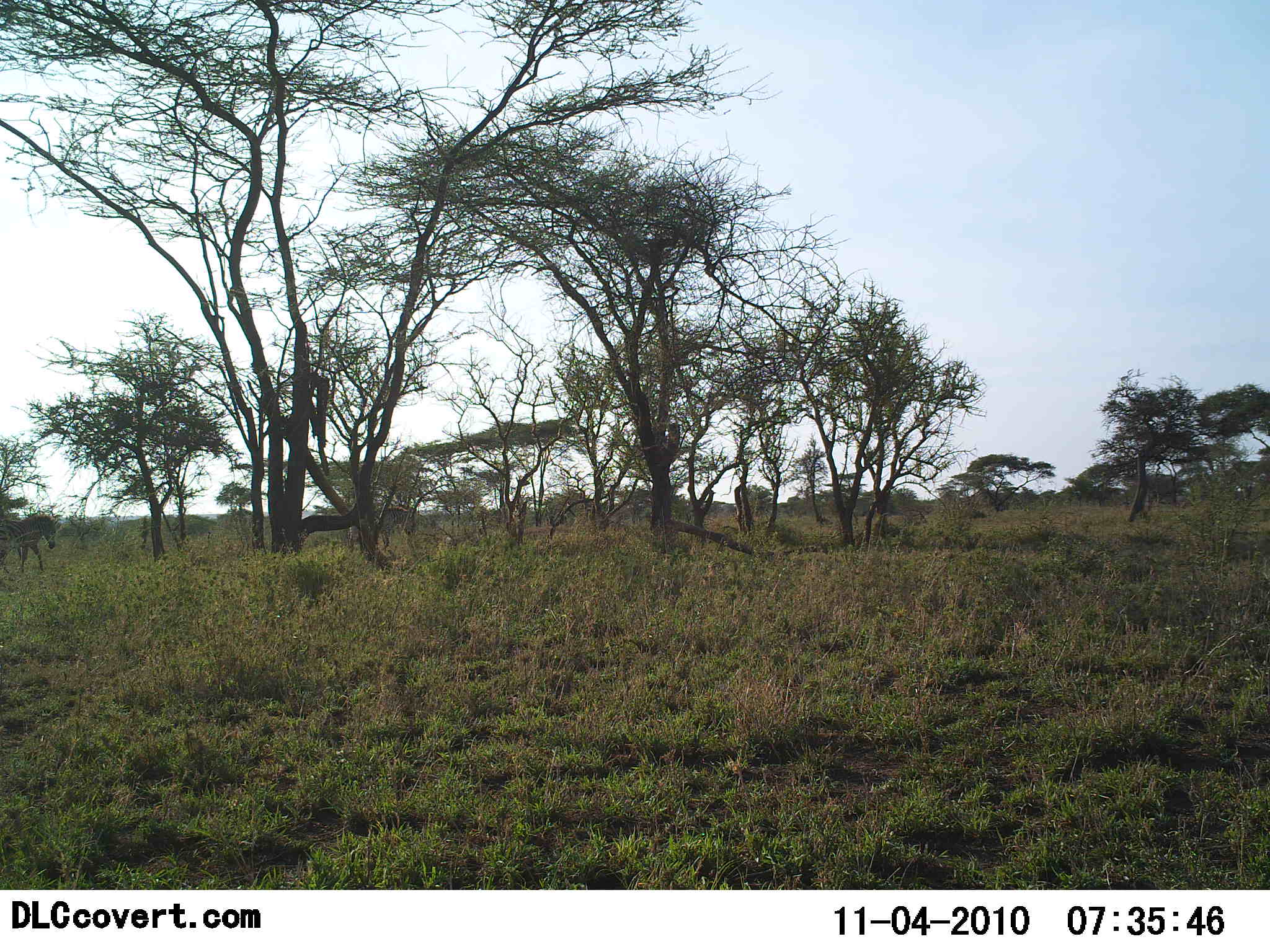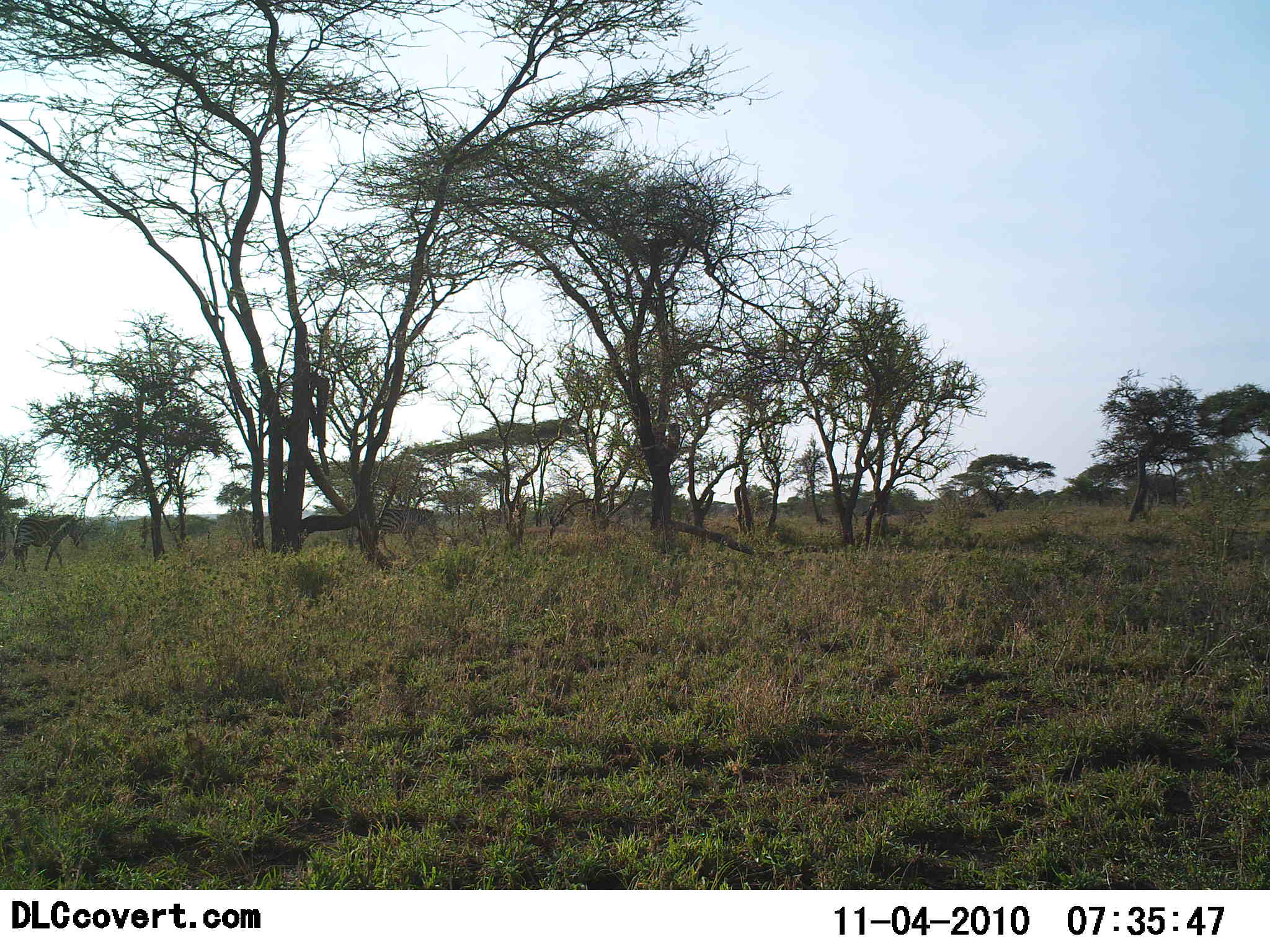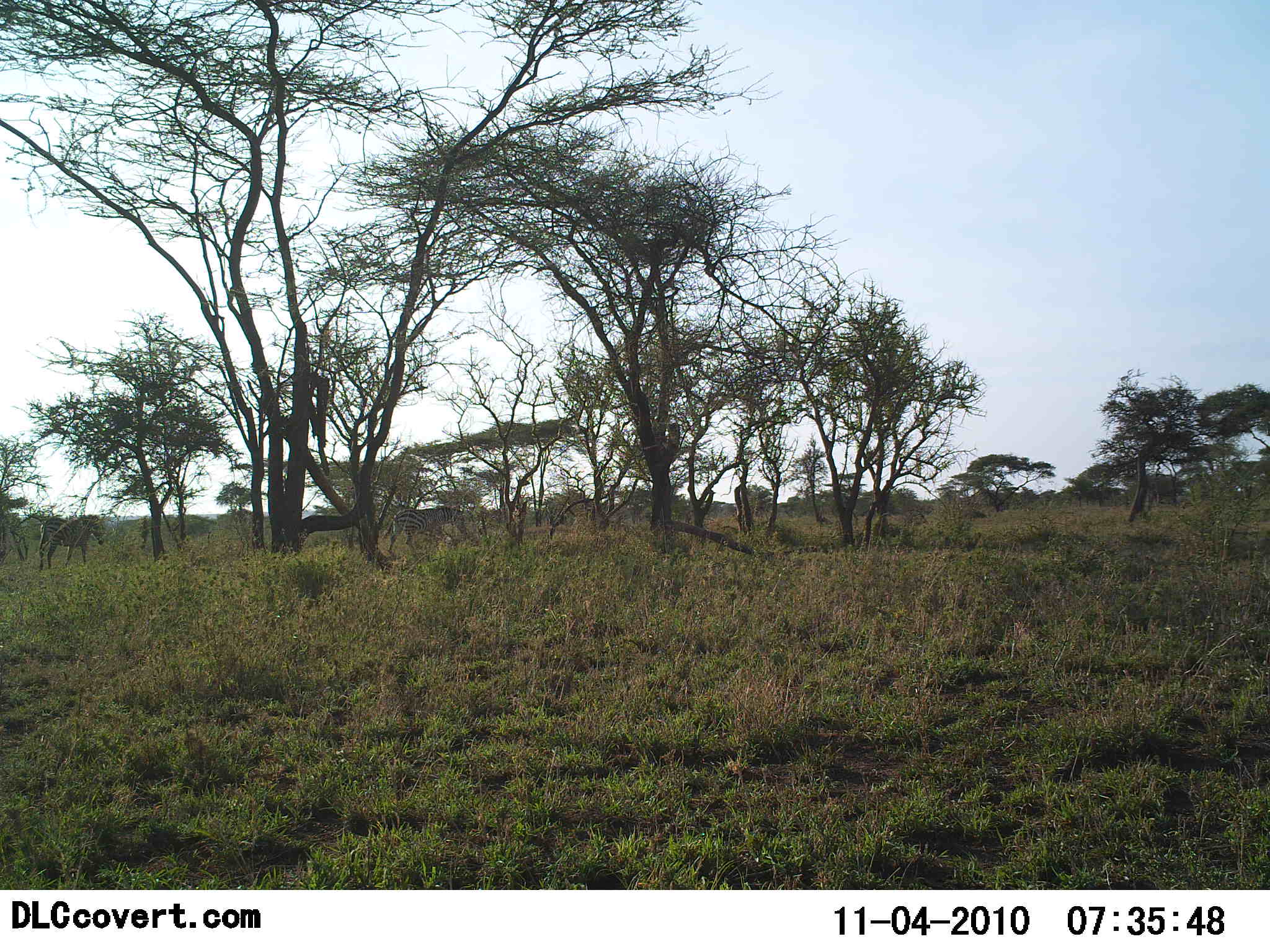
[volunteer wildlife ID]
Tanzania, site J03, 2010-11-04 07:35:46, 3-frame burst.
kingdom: Animalia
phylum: Chordata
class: Mammalia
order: Perissodactyla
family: Equidae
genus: Equus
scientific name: Equus quagga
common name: plains zebra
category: zebra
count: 2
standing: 0%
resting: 0%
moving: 100%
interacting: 0%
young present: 0%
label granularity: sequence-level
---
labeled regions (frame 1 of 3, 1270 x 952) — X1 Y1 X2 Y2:
animal: 0 511 58 576; 345 504 417 554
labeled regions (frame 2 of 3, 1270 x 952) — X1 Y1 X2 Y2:
animal: 11 512 83 574; 374 504 439 556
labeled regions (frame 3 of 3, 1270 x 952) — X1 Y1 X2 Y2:
animal: 380 505 469 562; 37 513 107 572